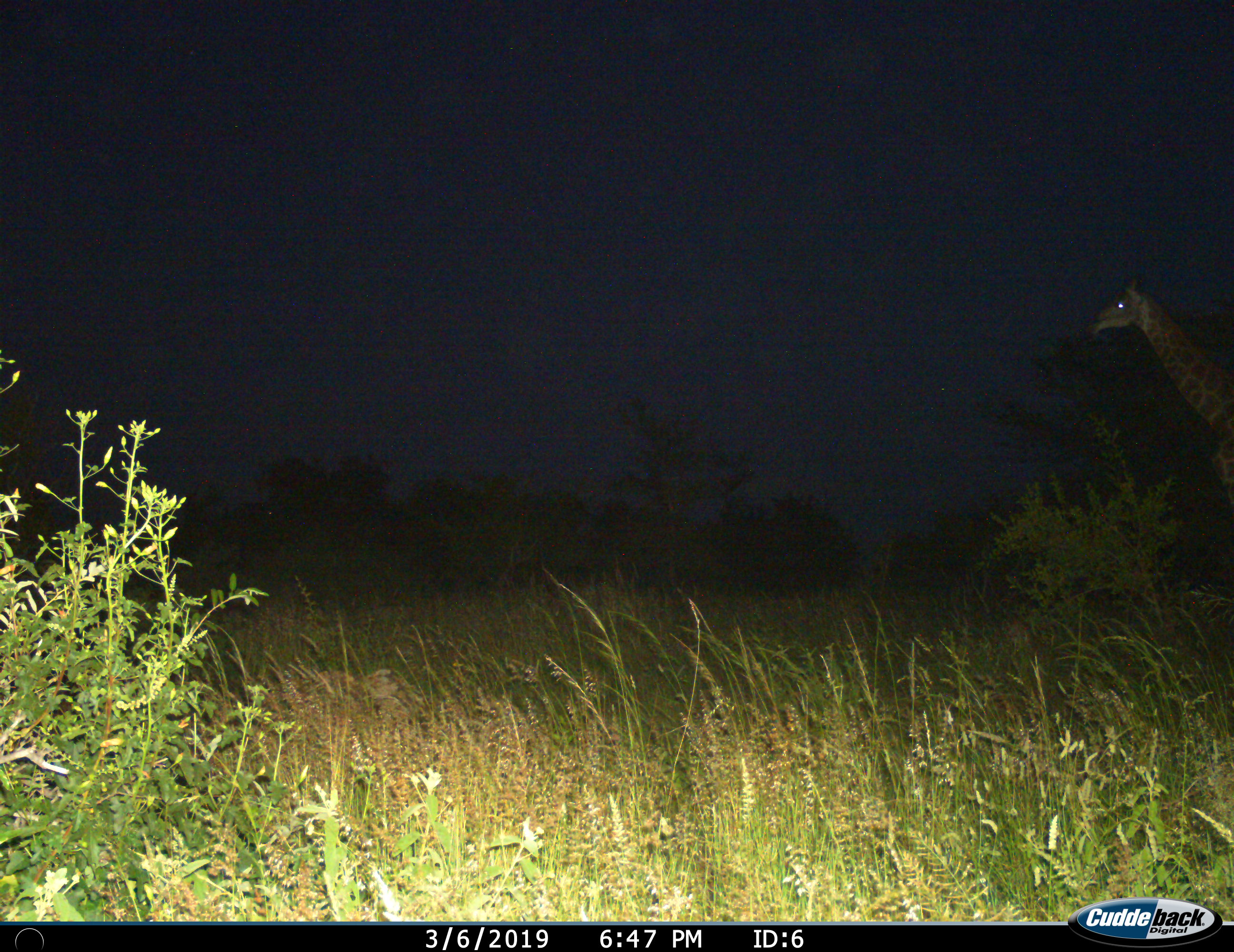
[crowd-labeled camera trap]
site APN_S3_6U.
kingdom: Animalia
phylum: Chordata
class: Mammalia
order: Artiodactyla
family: Giraffidae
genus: Giraffa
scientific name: Giraffa camelopardalis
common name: giraffe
Giraffe (Giraffa camelopardalis), count 1. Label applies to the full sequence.